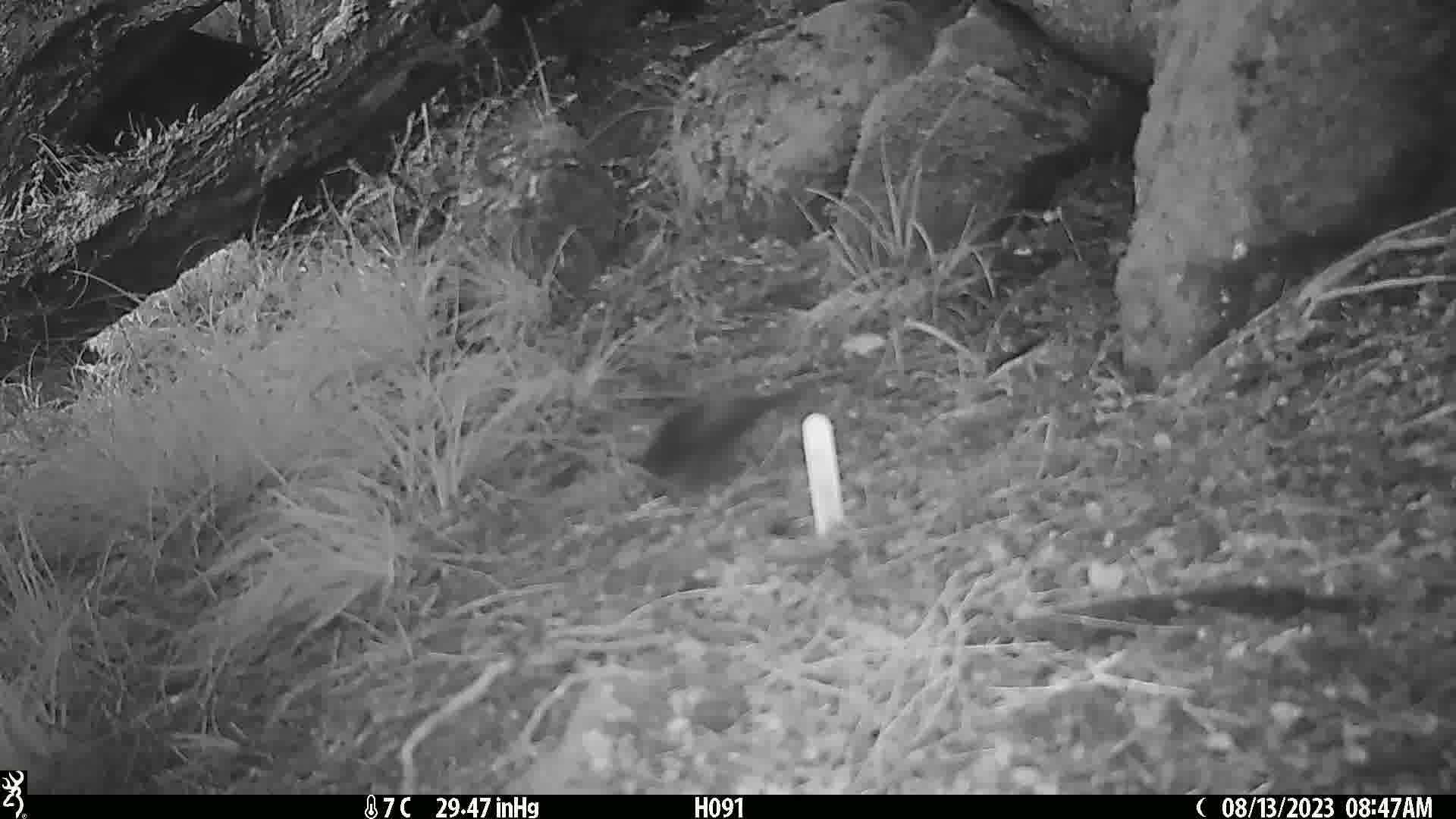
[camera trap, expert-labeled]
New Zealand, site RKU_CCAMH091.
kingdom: Animalia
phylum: Chordata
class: Aves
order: Passeriformes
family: Turdidae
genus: Turdus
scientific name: Turdus merula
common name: eurasian blackbird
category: blackbird